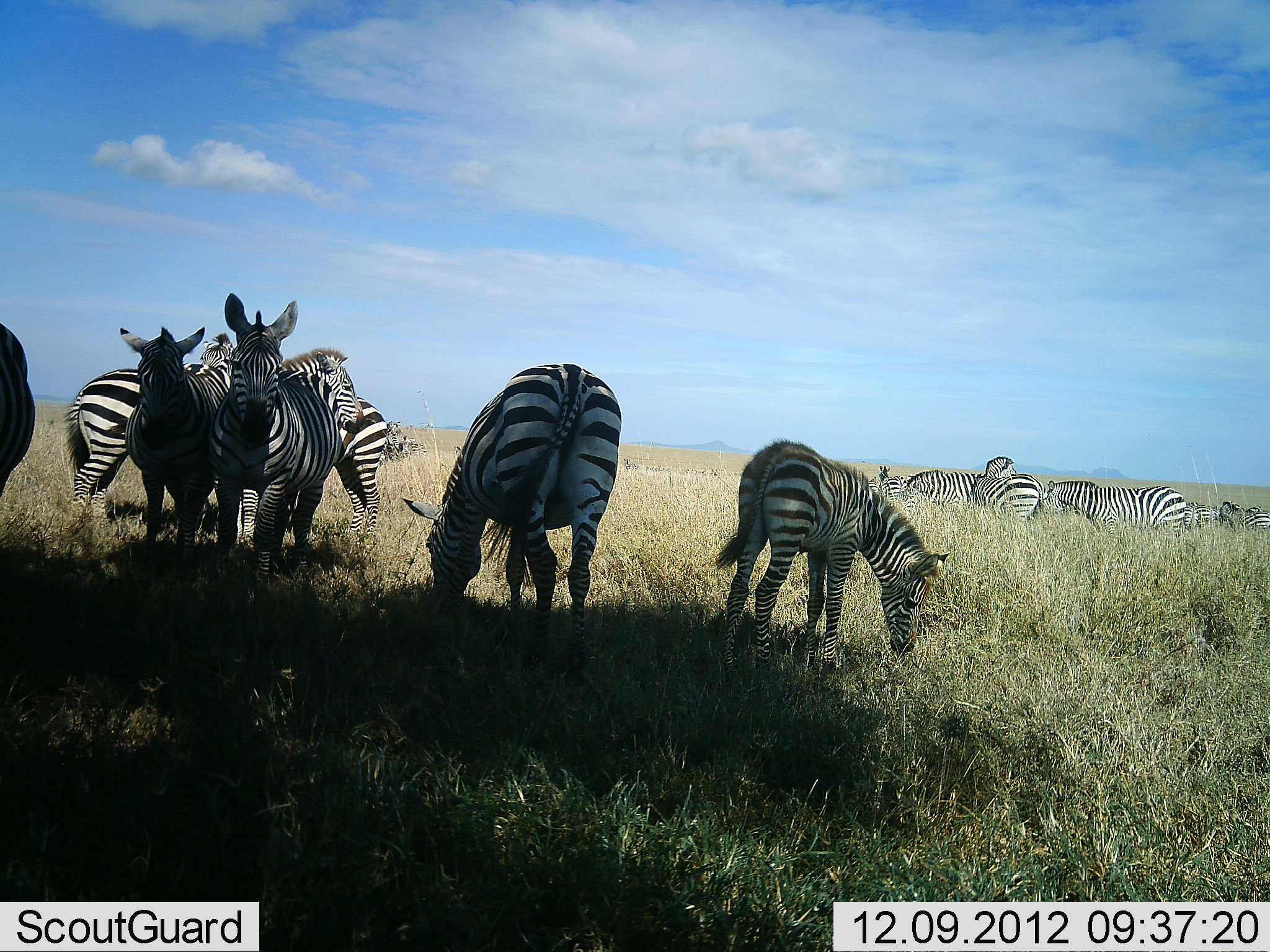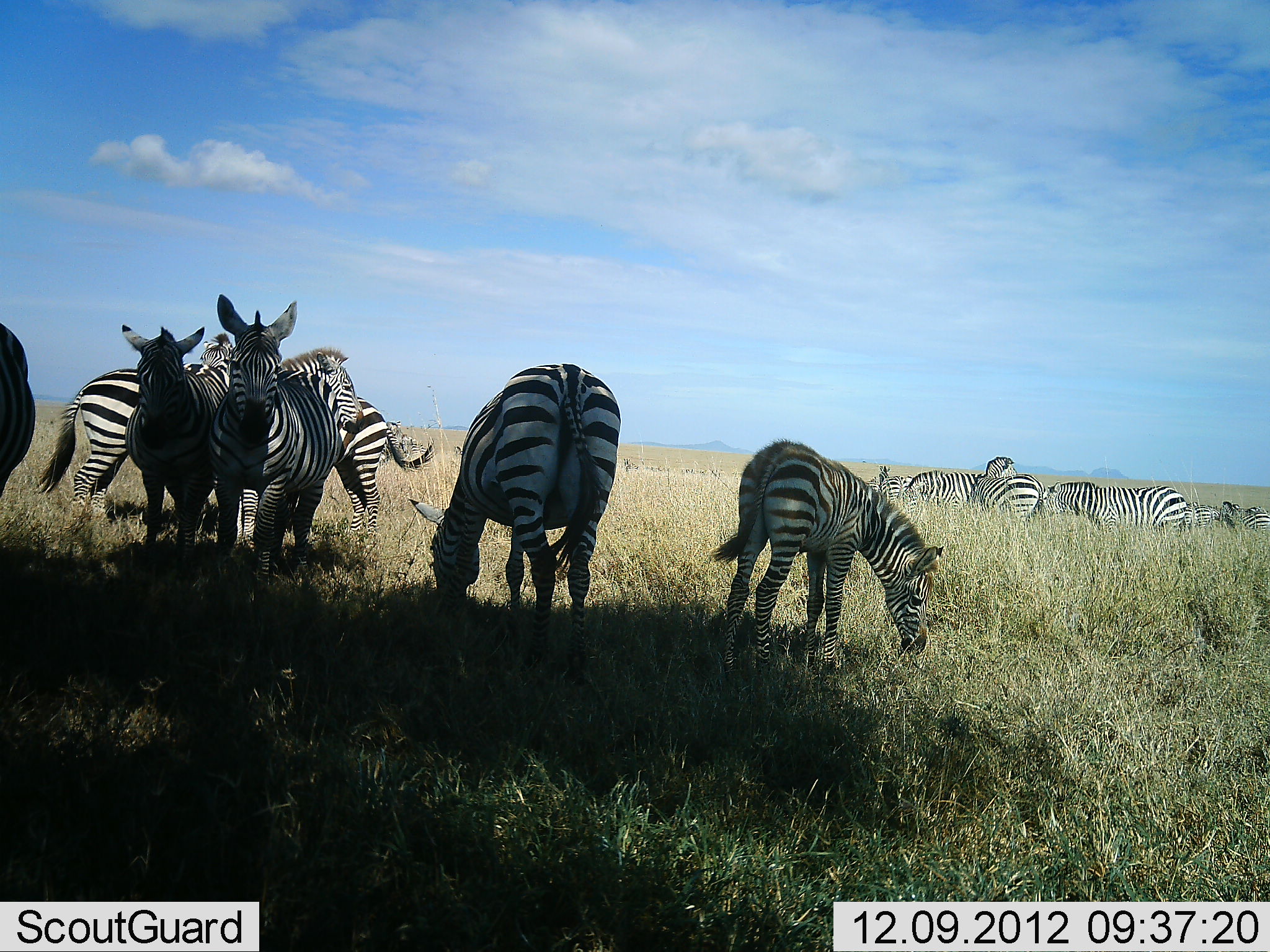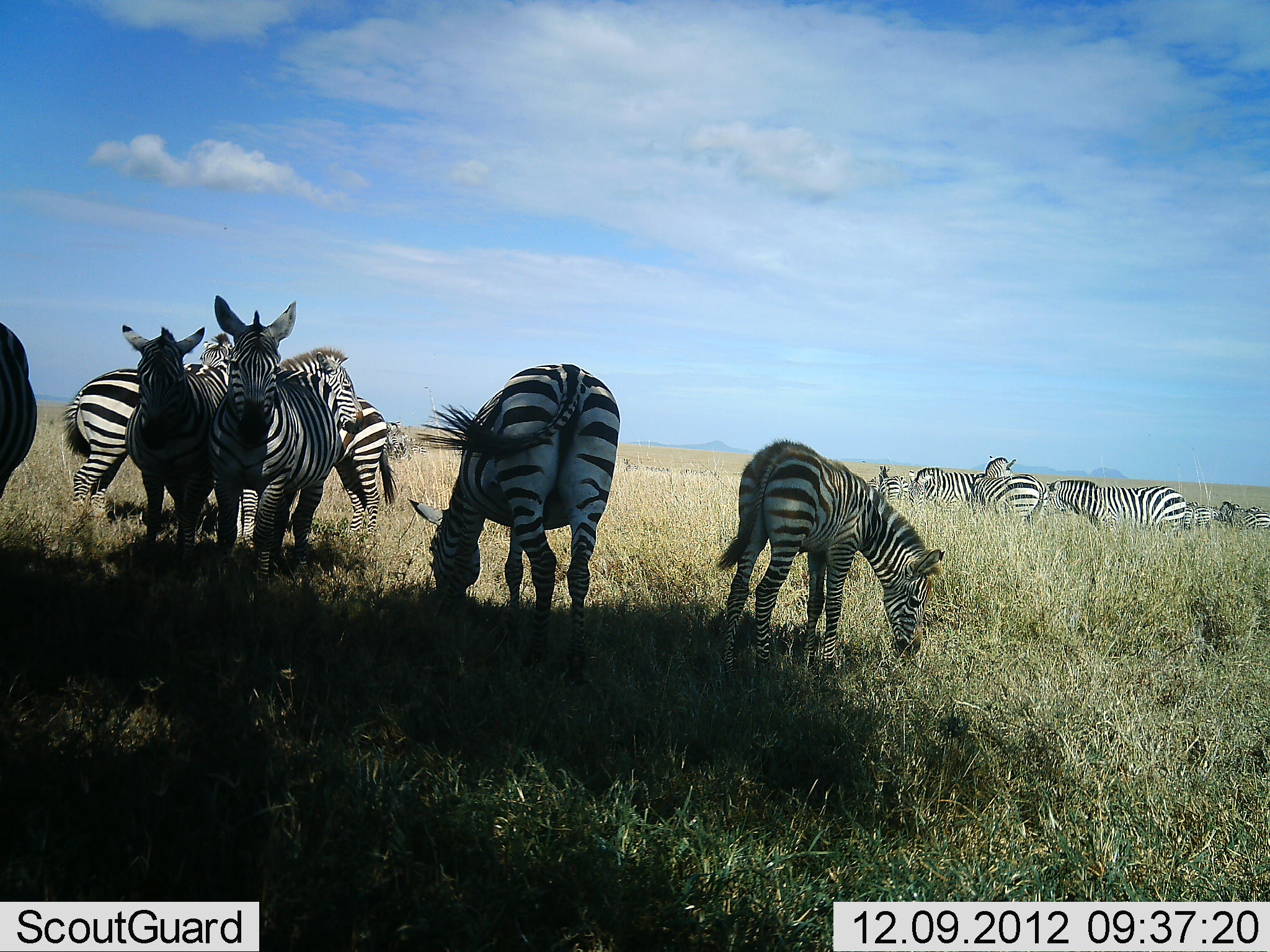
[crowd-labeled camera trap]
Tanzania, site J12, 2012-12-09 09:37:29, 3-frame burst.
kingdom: Animalia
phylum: Chordata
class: Mammalia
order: Perissodactyla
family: Equidae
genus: Equus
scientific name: Equus quagga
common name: plains zebra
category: zebra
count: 11-50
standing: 90%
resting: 0%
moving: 0%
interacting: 10%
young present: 50%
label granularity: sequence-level